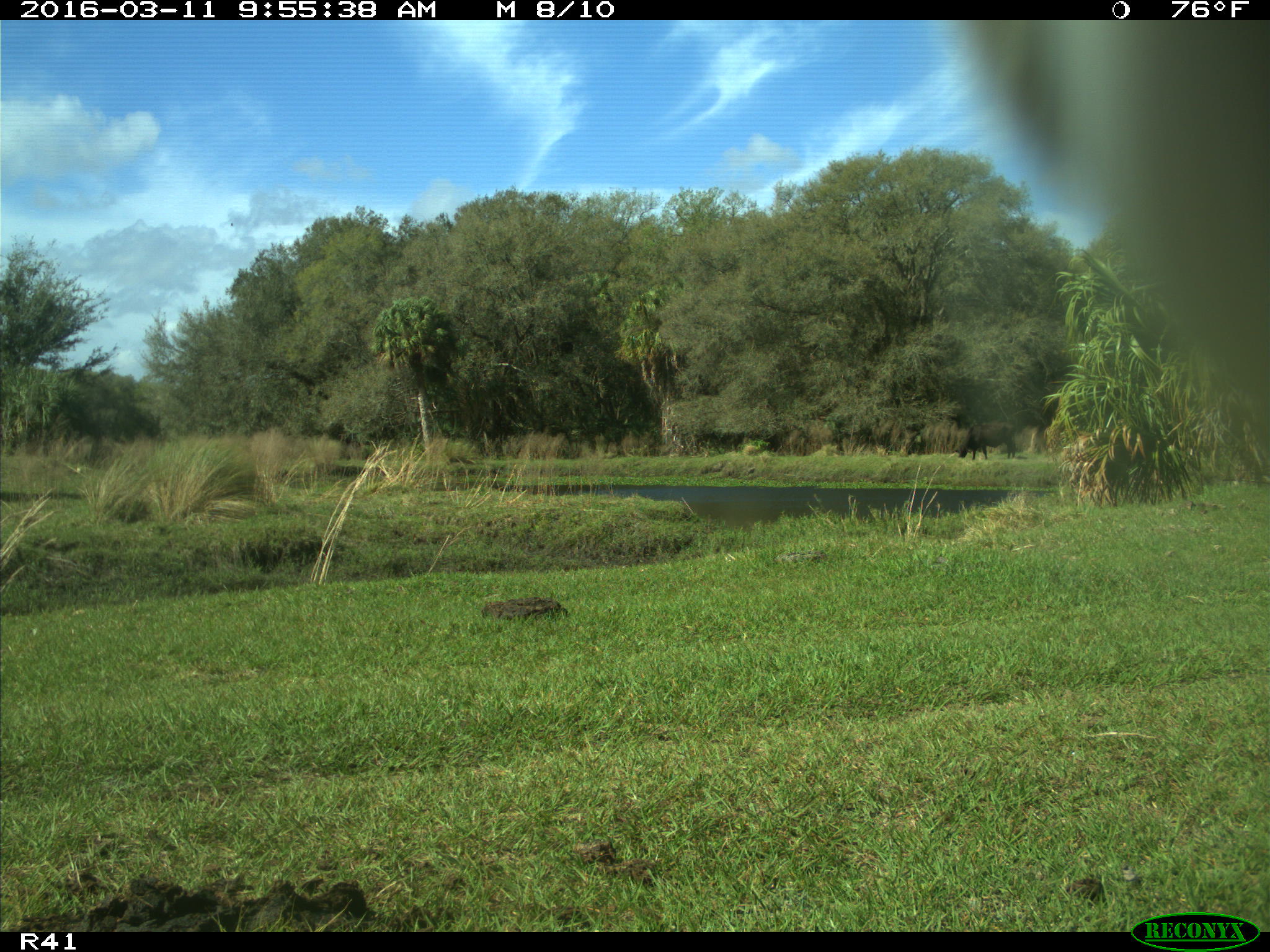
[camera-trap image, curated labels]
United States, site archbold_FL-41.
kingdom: Animalia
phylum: Chordata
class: Mammalia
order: Artiodactyla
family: Bovidae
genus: Bos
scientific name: Bos taurus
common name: domestic cow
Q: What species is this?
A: Bos taurus (domestic cow).